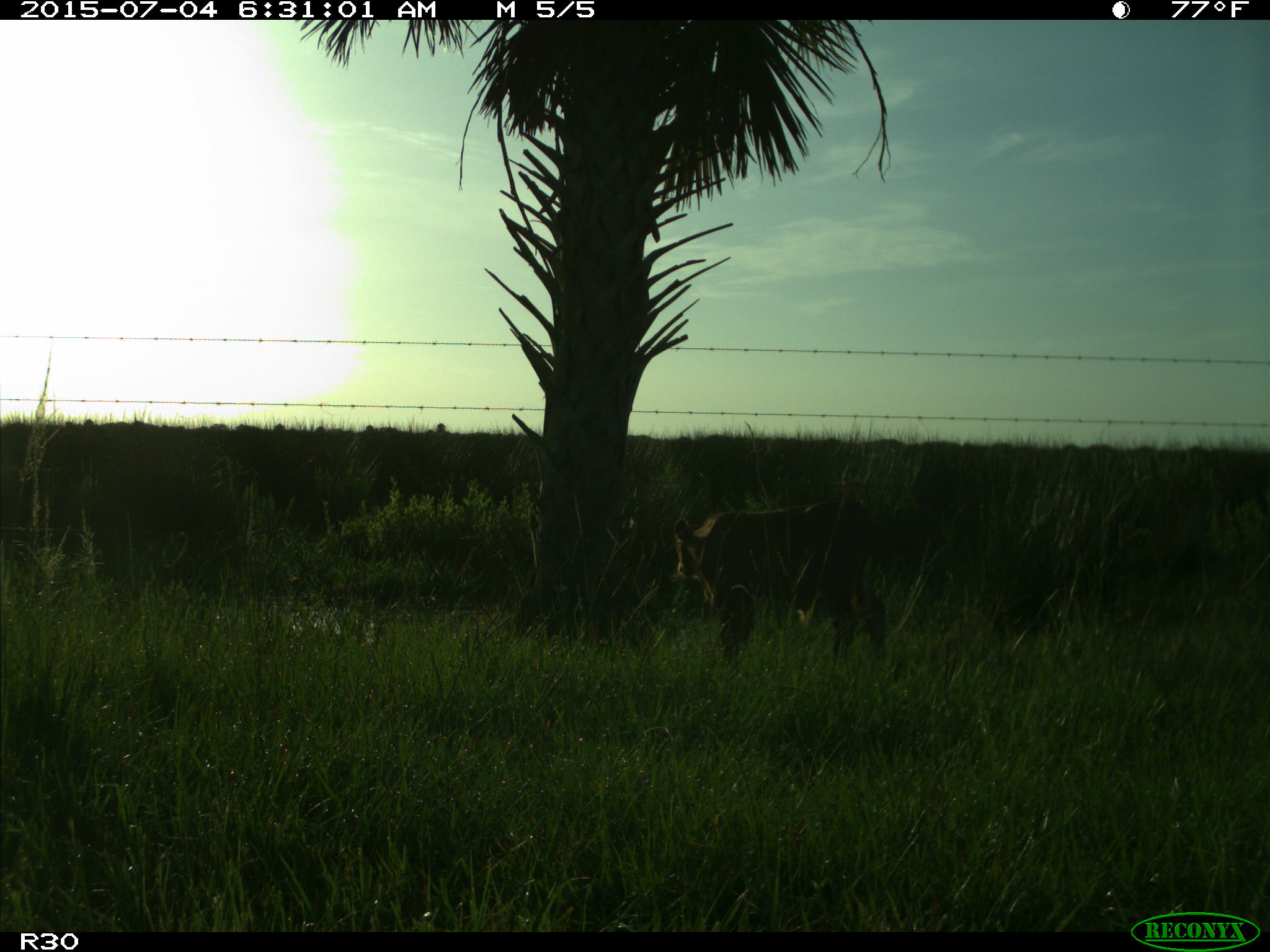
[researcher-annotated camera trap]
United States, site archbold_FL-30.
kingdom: Animalia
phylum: Chordata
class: Mammalia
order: Artiodactyla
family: Bovidae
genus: Bos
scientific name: Bos taurus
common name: domestic cow